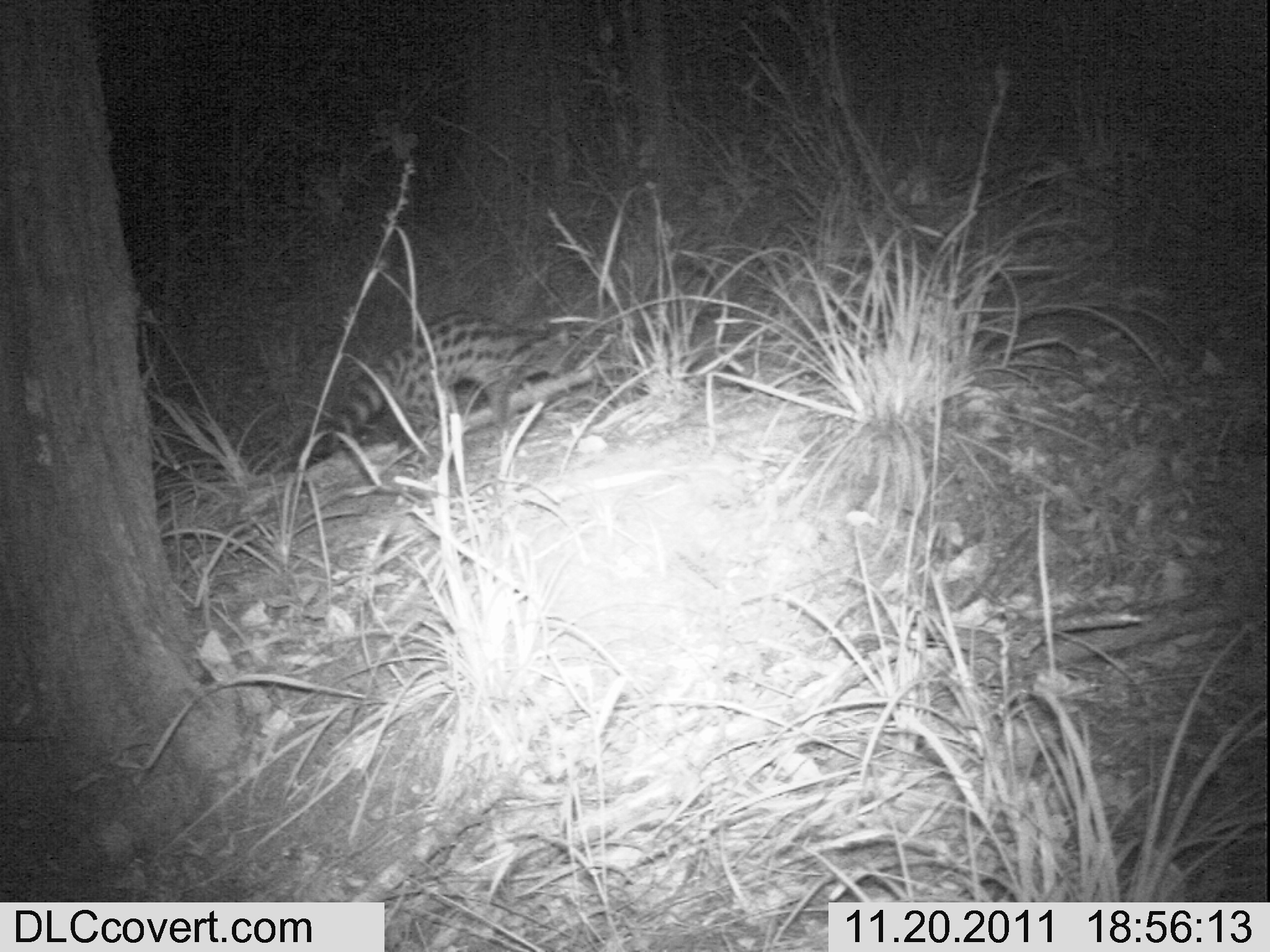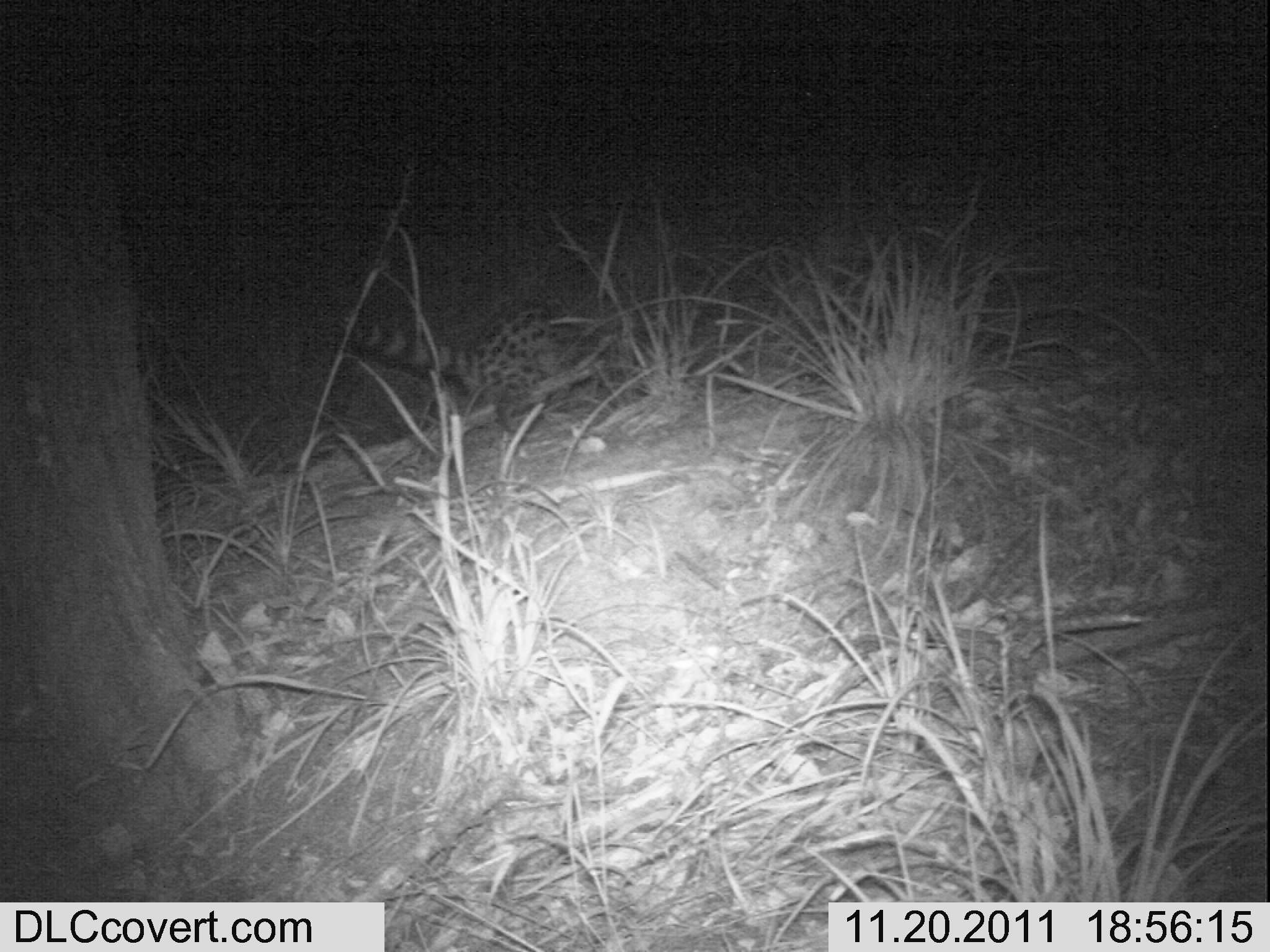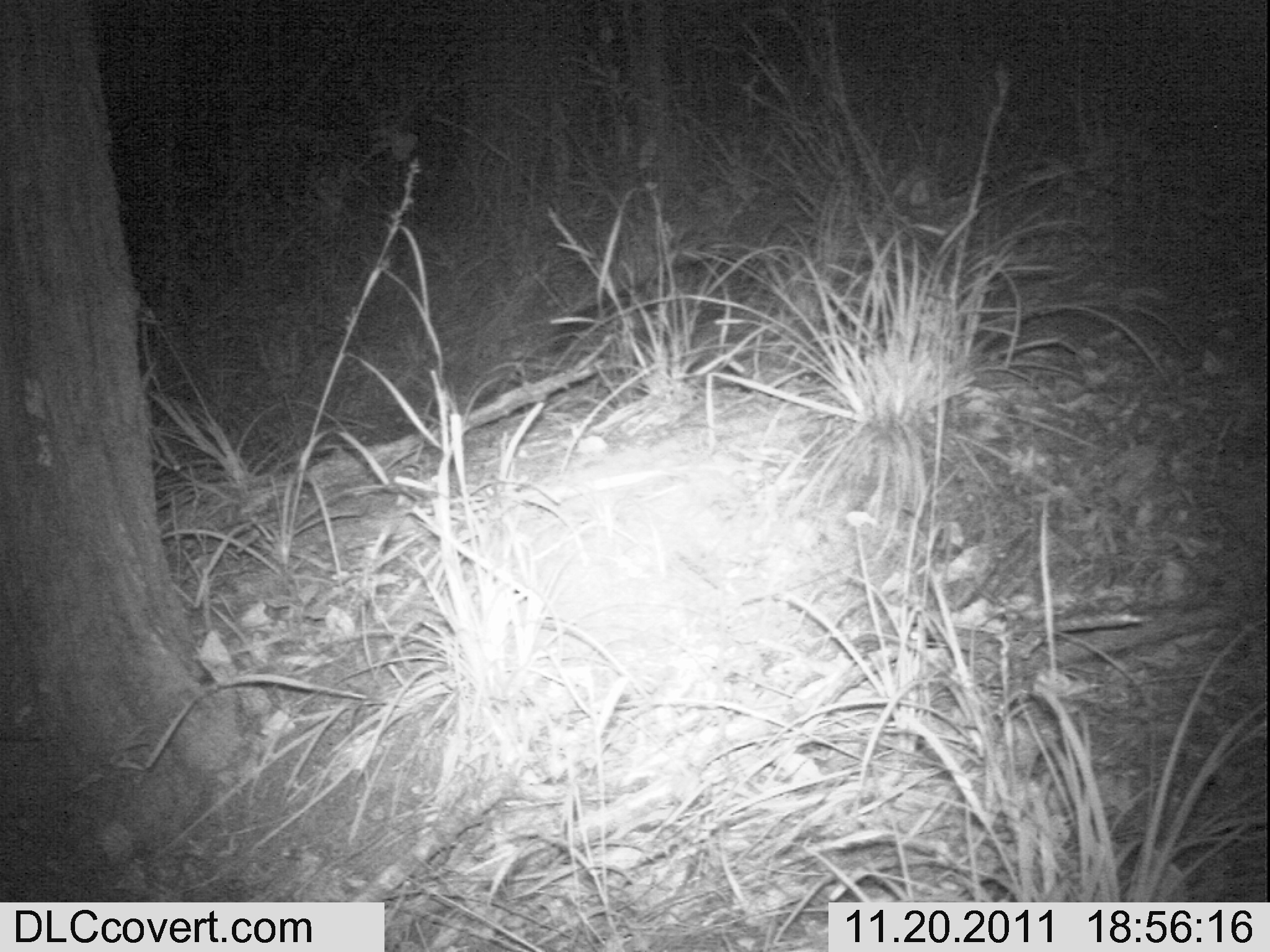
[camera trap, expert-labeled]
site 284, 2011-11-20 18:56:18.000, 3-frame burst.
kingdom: Animalia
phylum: Chordata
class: Mammalia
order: Carnivora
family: Viverridae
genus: Genetta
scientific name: Genetta genetta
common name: northern small-spotted genet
Genetta genetta (northern small-spotted genet), count 1.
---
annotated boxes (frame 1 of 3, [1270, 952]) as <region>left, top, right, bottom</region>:
genetta genetta: <region>301, 309, 589, 462</region>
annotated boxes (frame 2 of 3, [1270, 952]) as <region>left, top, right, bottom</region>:
genetta genetta: <region>332, 295, 673, 437</region>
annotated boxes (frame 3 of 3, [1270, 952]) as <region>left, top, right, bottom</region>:
genetta genetta: <region>553, 240, 923, 352</region>